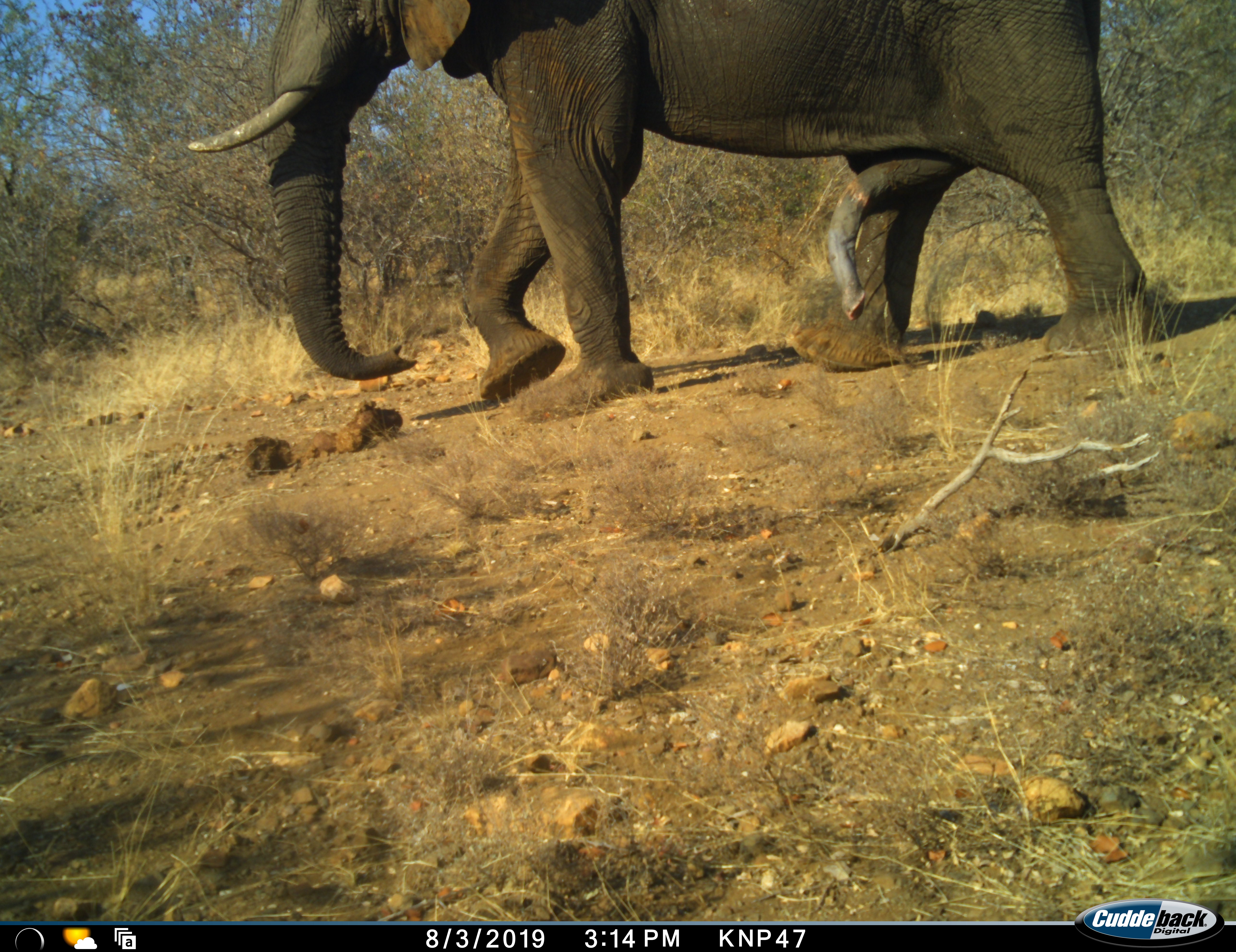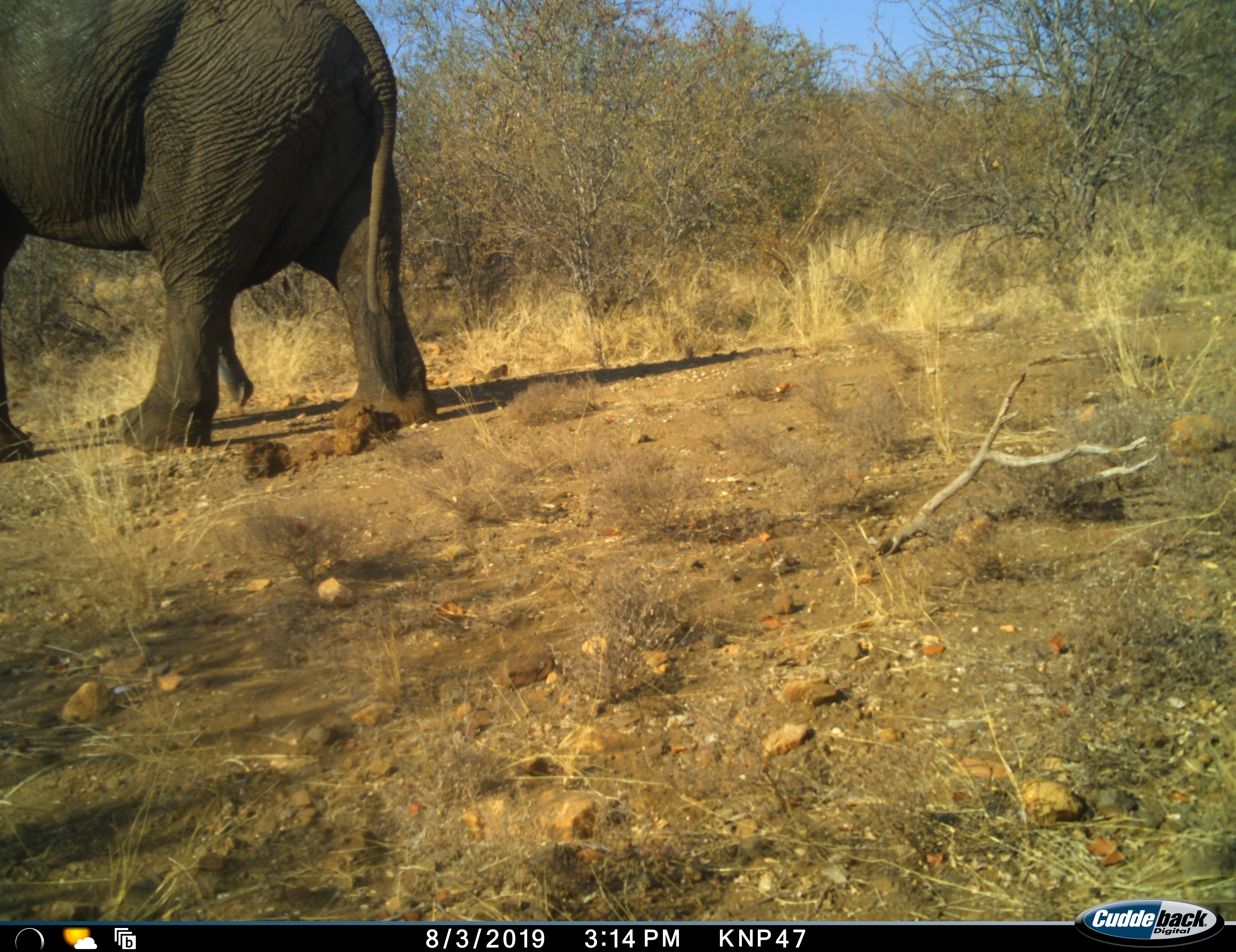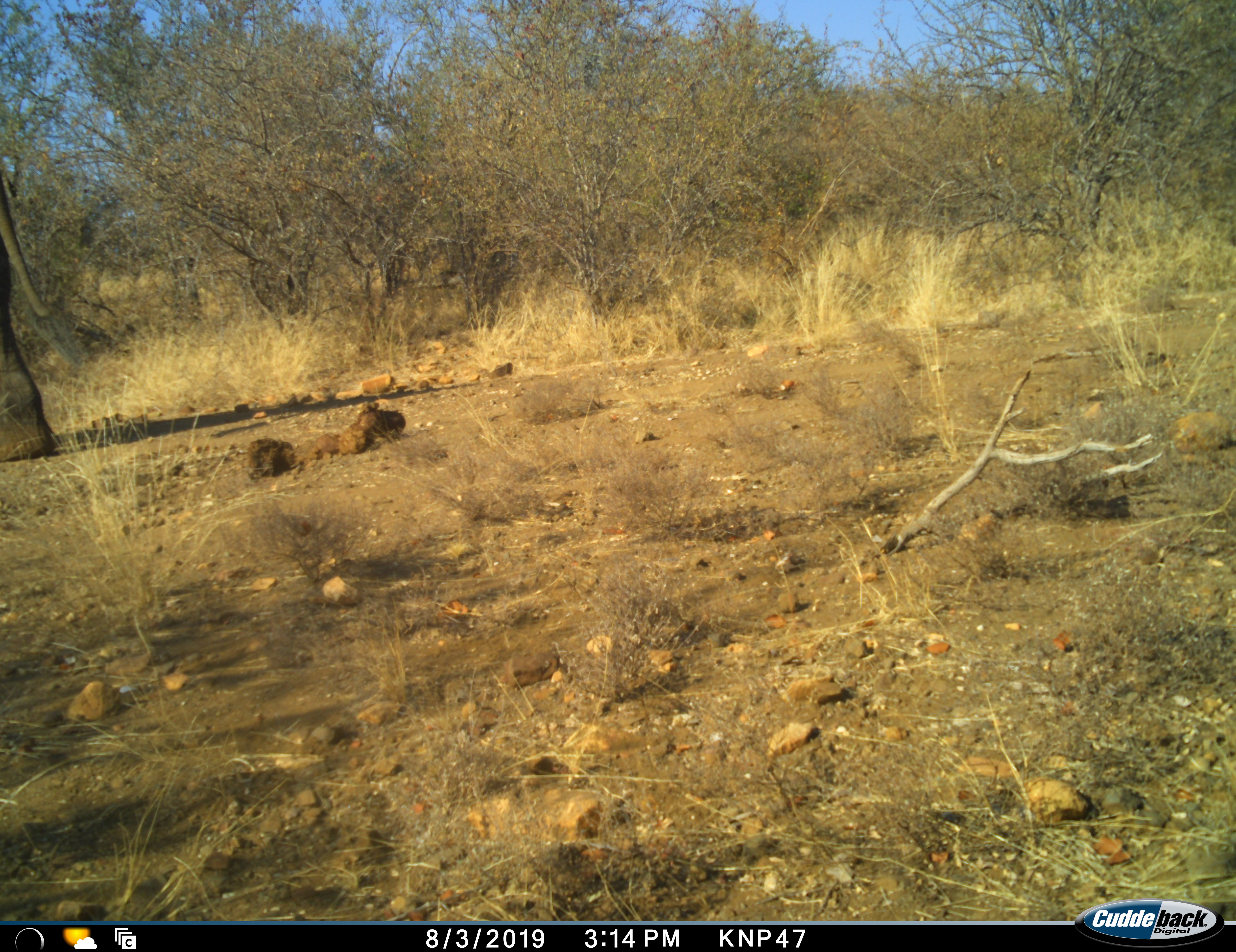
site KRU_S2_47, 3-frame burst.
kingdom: Animalia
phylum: Chordata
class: Mammalia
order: Proboscidea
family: Elephantidae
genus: Loxodonta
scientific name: Loxodonta africana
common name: african bush elephant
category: elephant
Elephant (african bush elephant) (Loxodonta africana), count 1. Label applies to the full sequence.